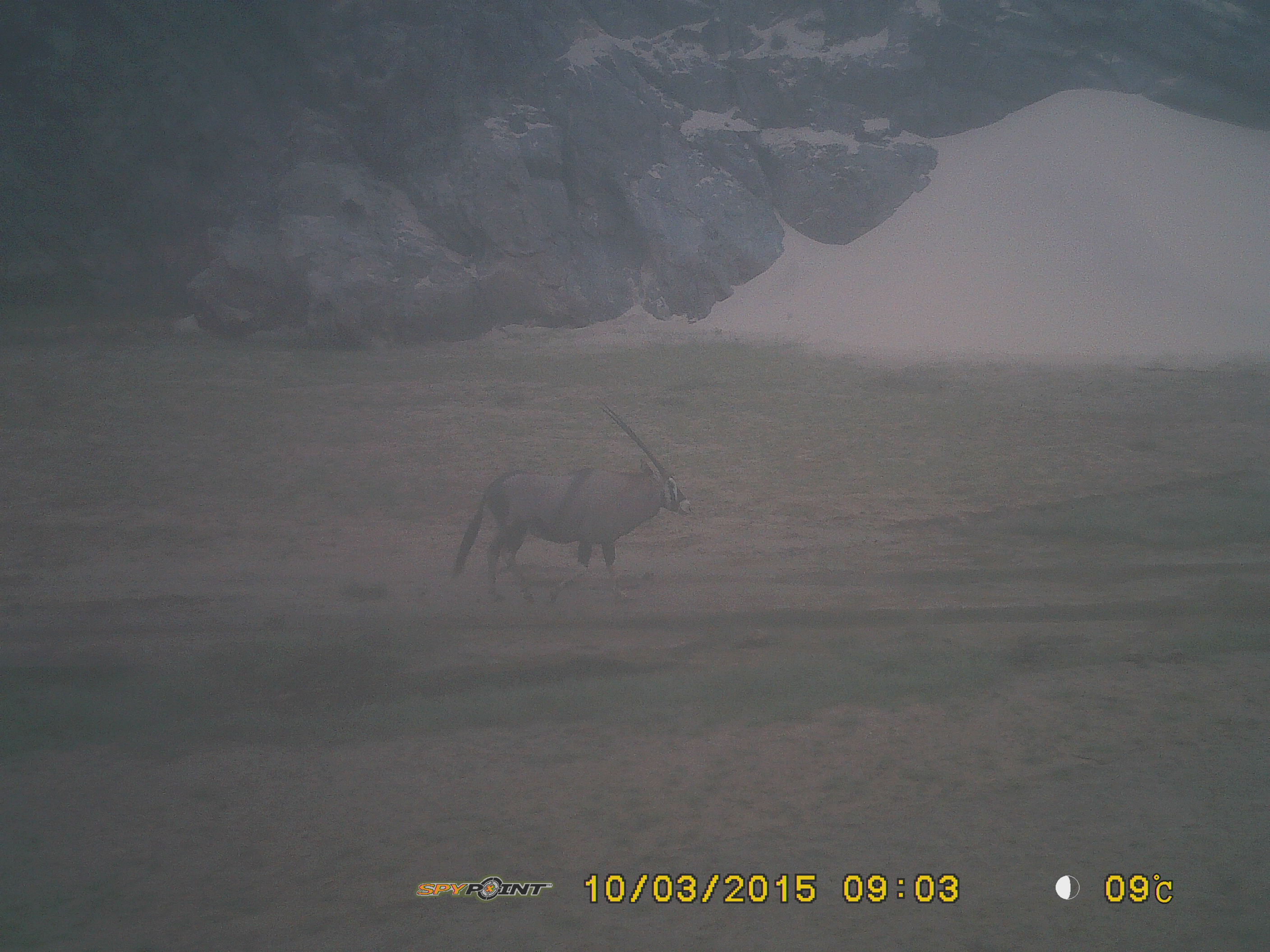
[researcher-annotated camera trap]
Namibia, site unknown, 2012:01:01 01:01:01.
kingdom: Animalia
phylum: Chordata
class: Mammalia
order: Artiodactyla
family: Bovidae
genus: Oryx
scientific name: Oryx gazella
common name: gemsbok